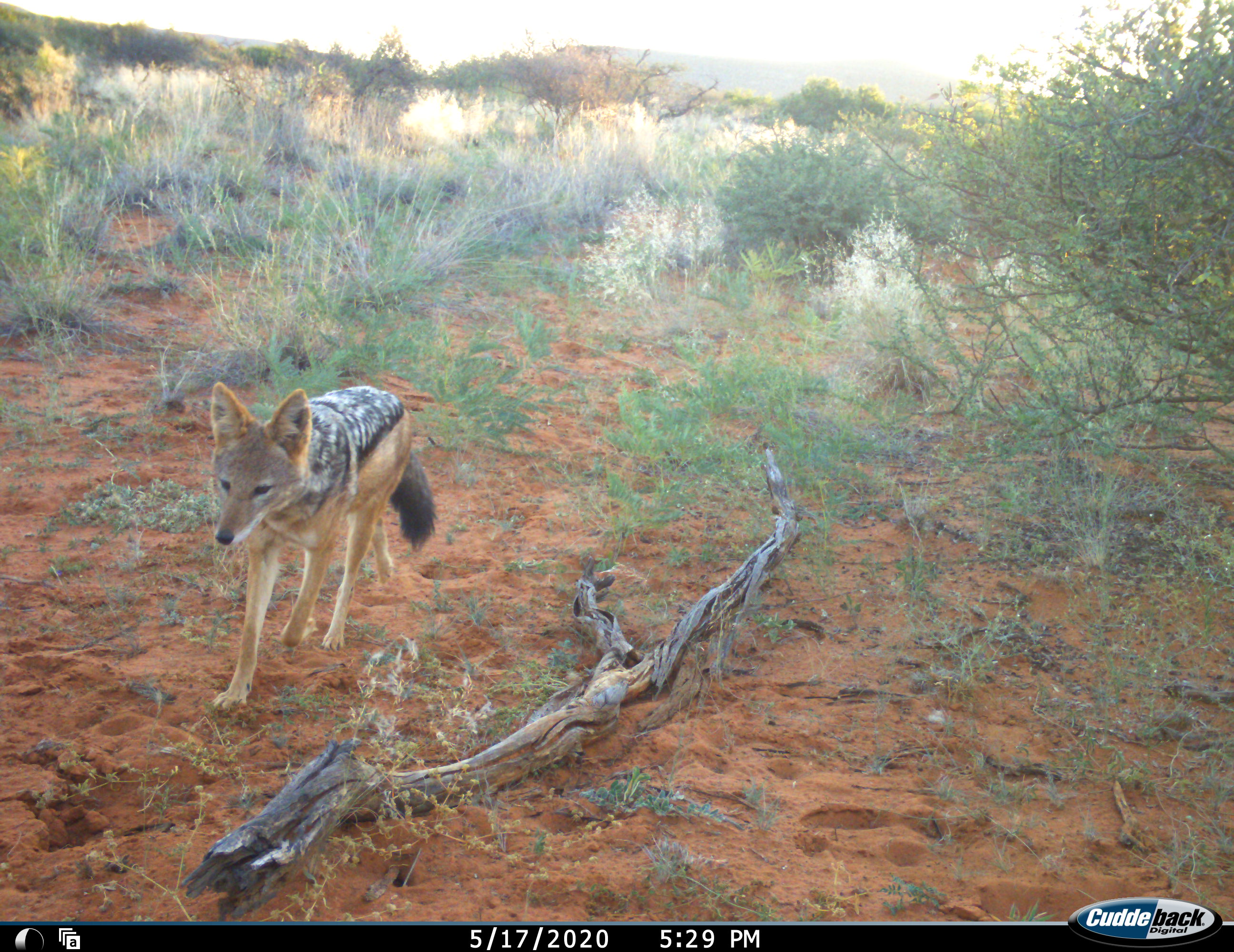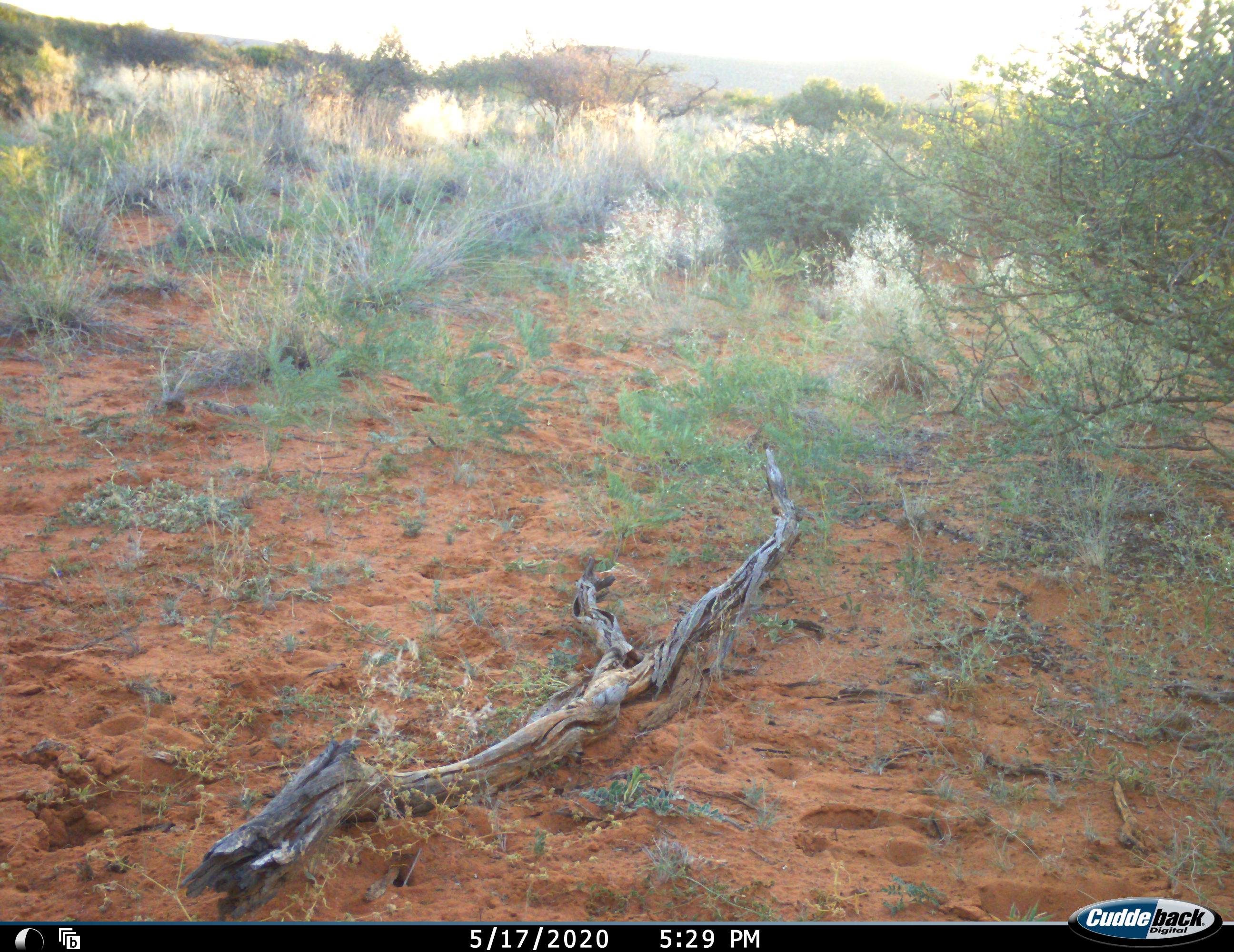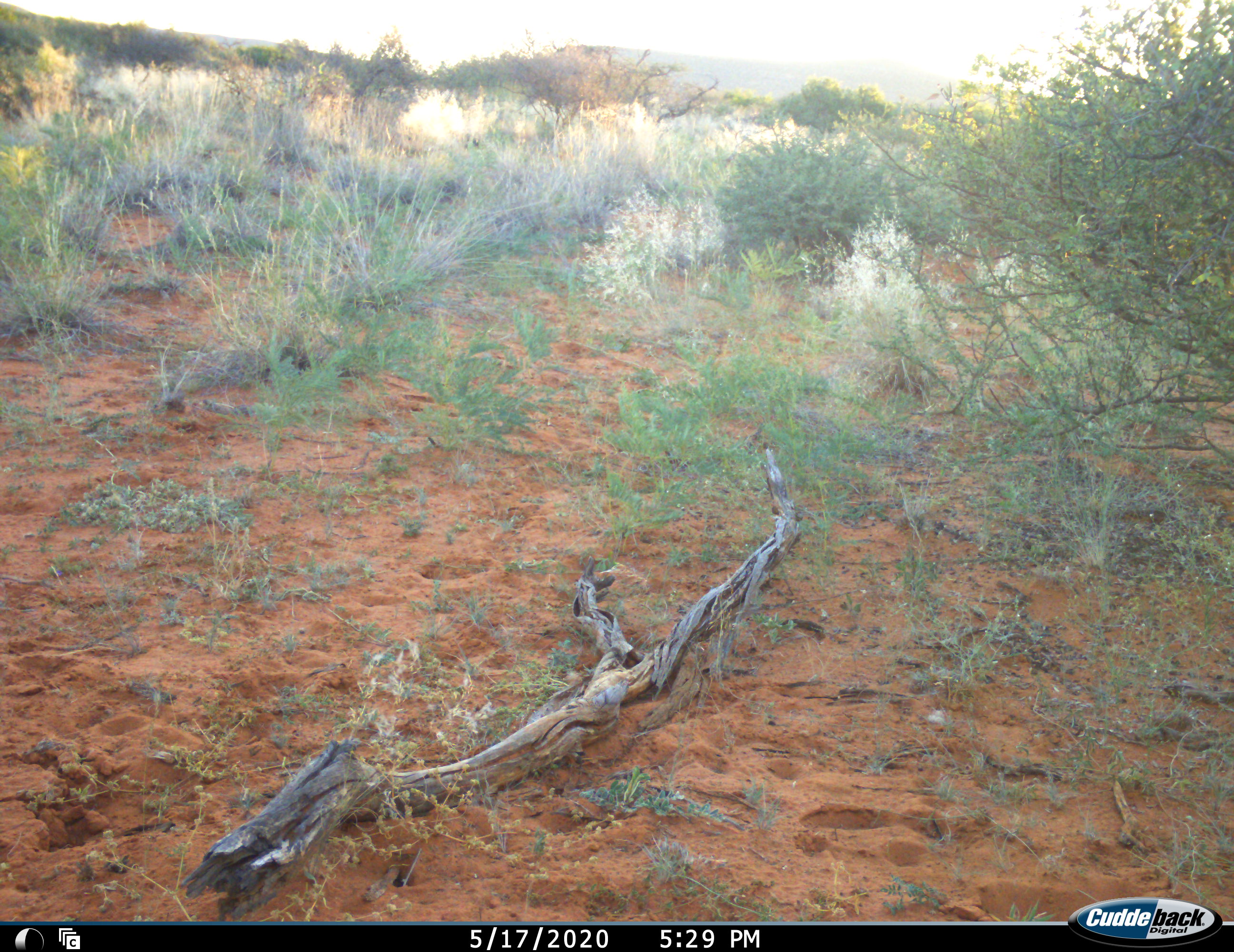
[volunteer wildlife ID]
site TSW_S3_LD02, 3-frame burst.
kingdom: Animalia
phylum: Chordata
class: Mammalia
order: Carnivora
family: Canidae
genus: Lupulella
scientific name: Lupulella mesomelas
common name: black-backed jackal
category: jackalblackbacked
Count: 1.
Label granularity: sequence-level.